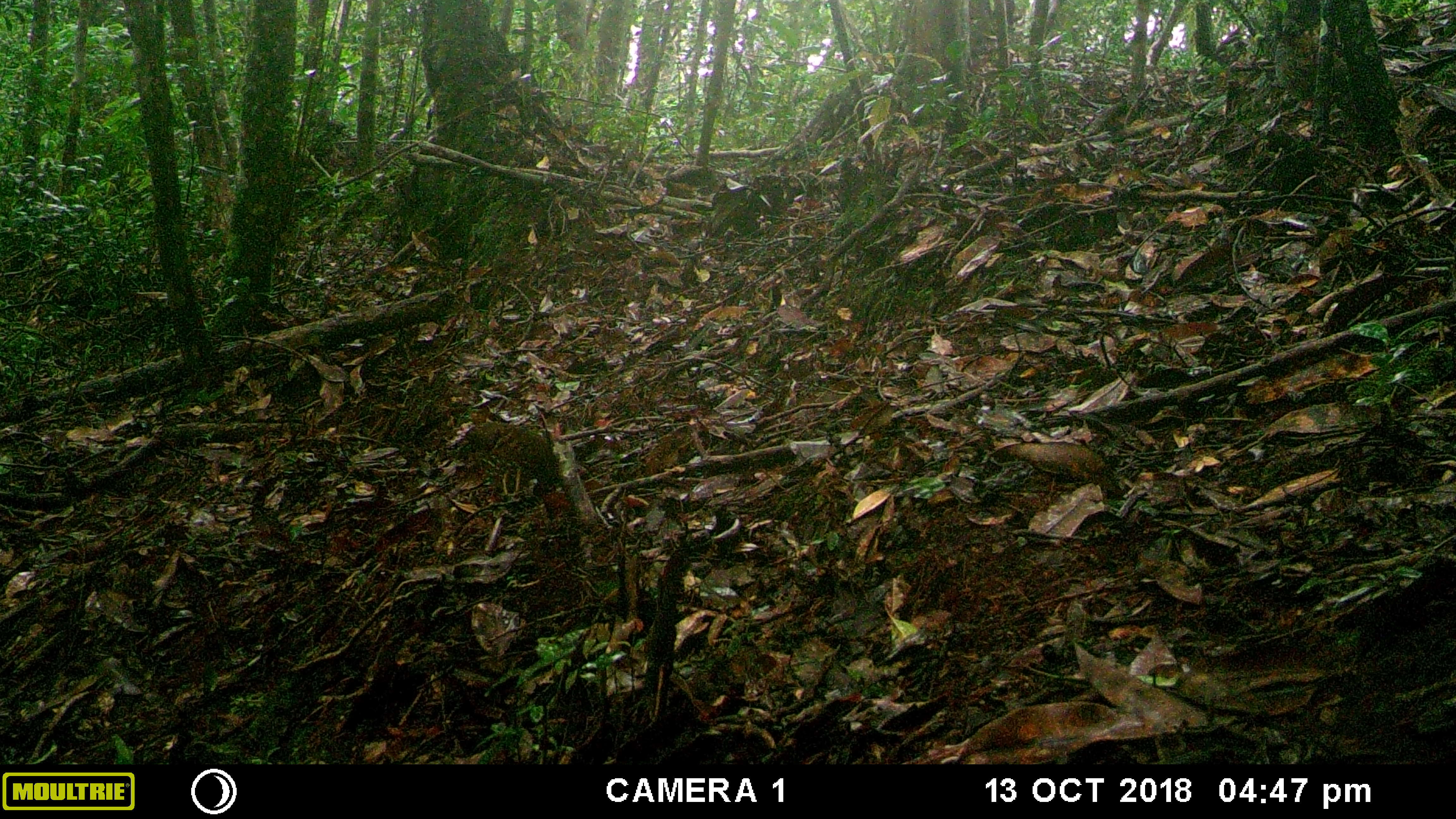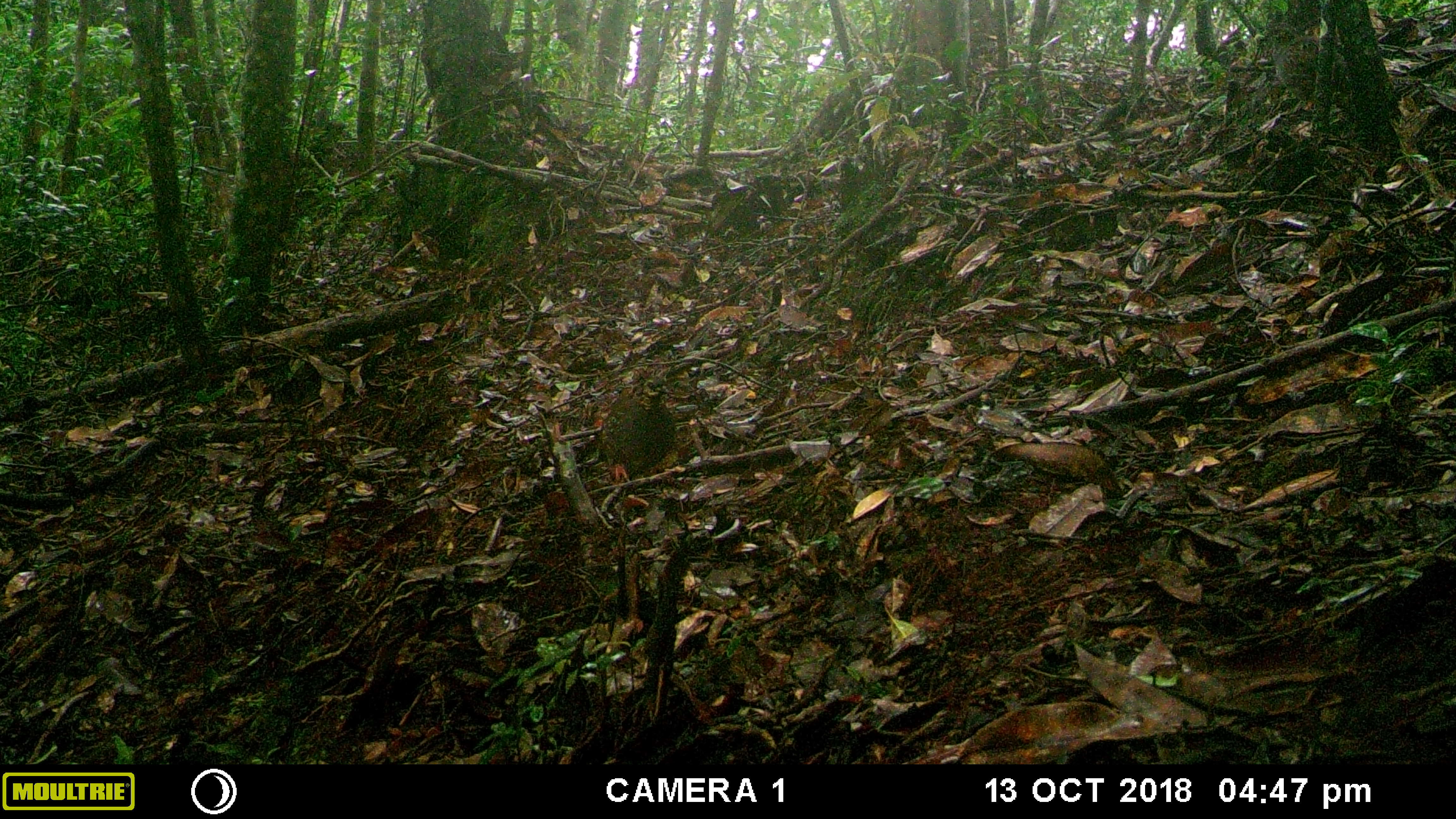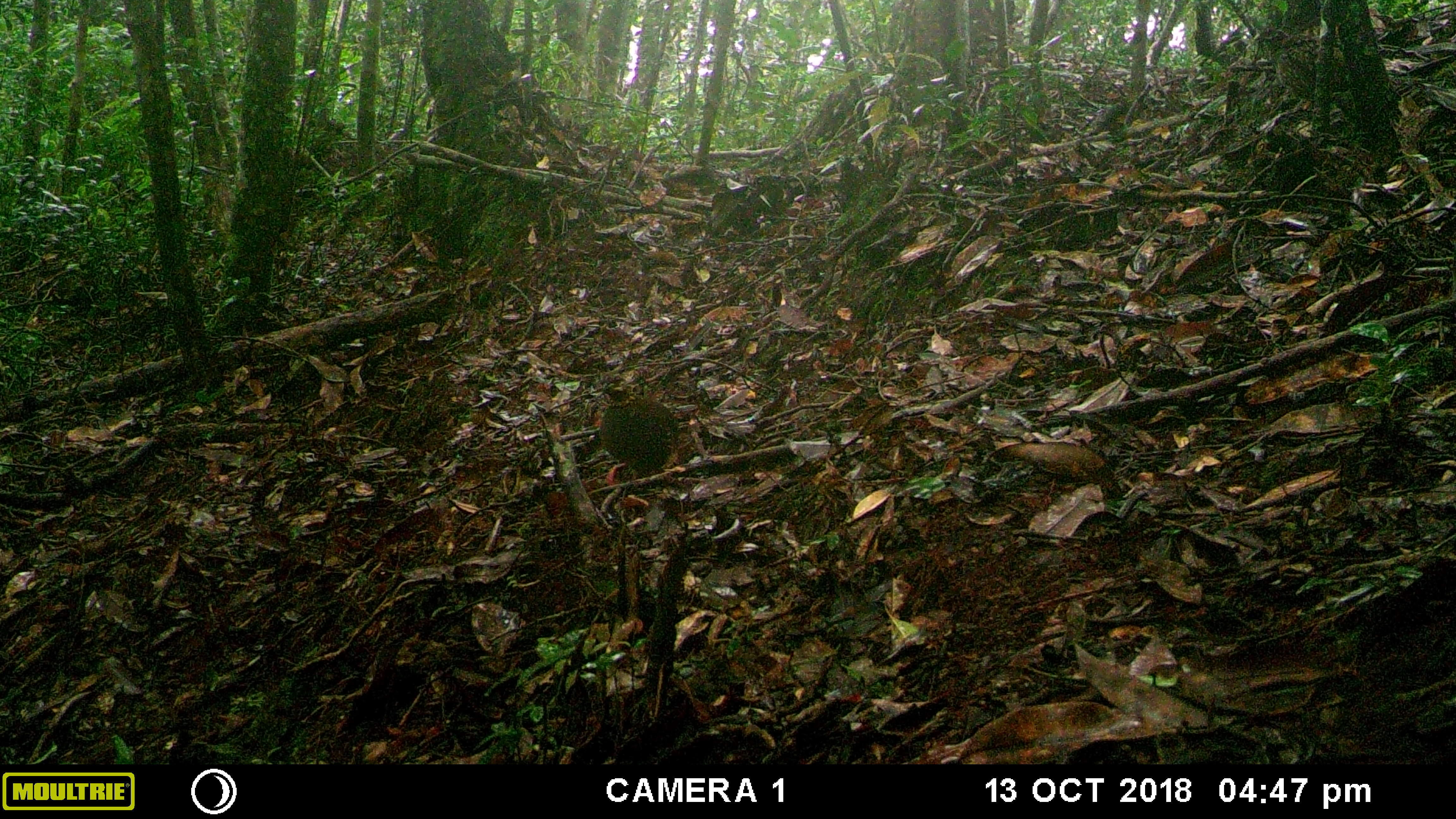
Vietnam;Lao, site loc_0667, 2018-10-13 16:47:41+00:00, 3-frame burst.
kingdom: Animalia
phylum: Chordata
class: Aves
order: Galliformes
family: Phasianidae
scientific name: Phasianidae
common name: partridge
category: unidentified partridge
Unidentified partridge (partridge) (Phasianidae). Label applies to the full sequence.